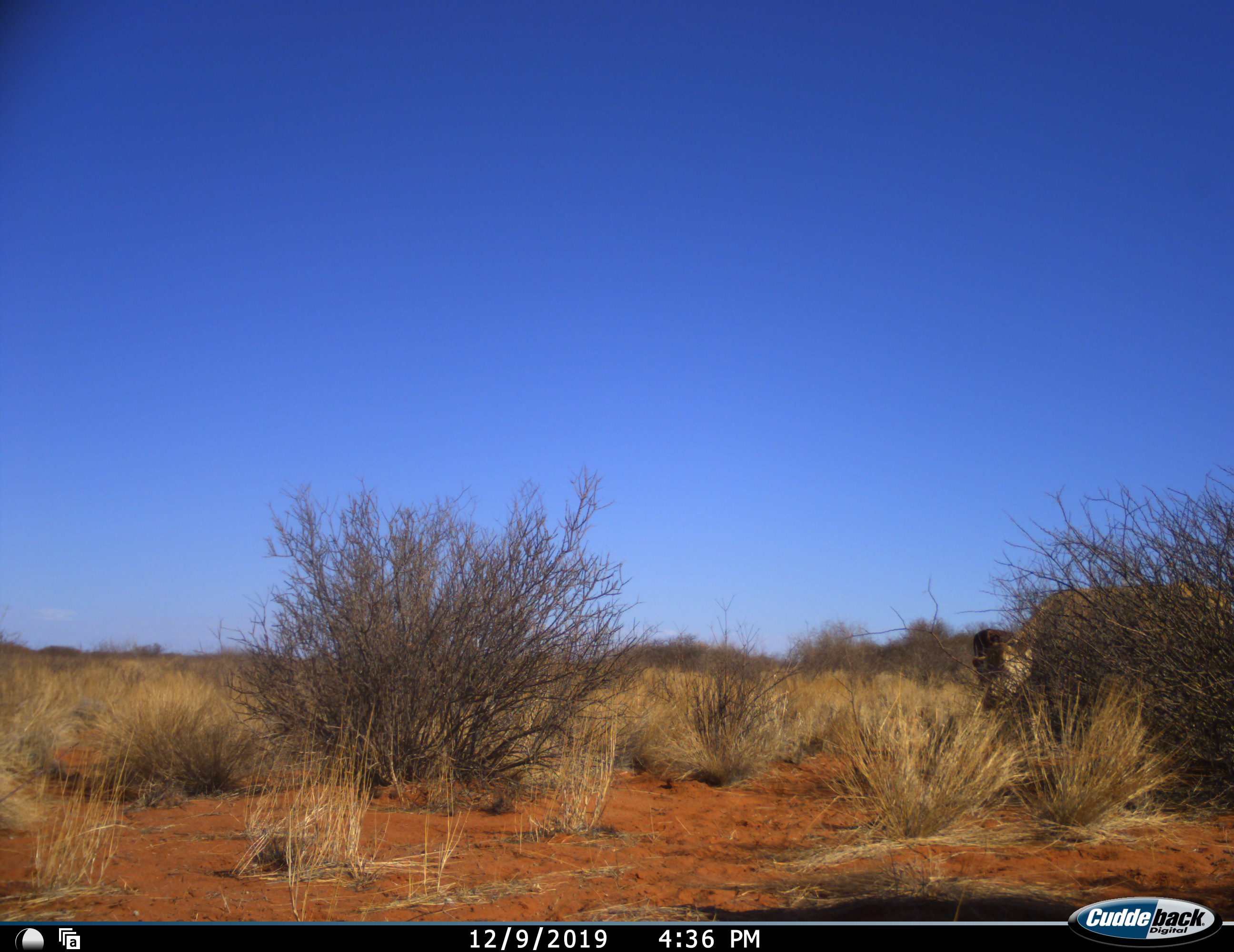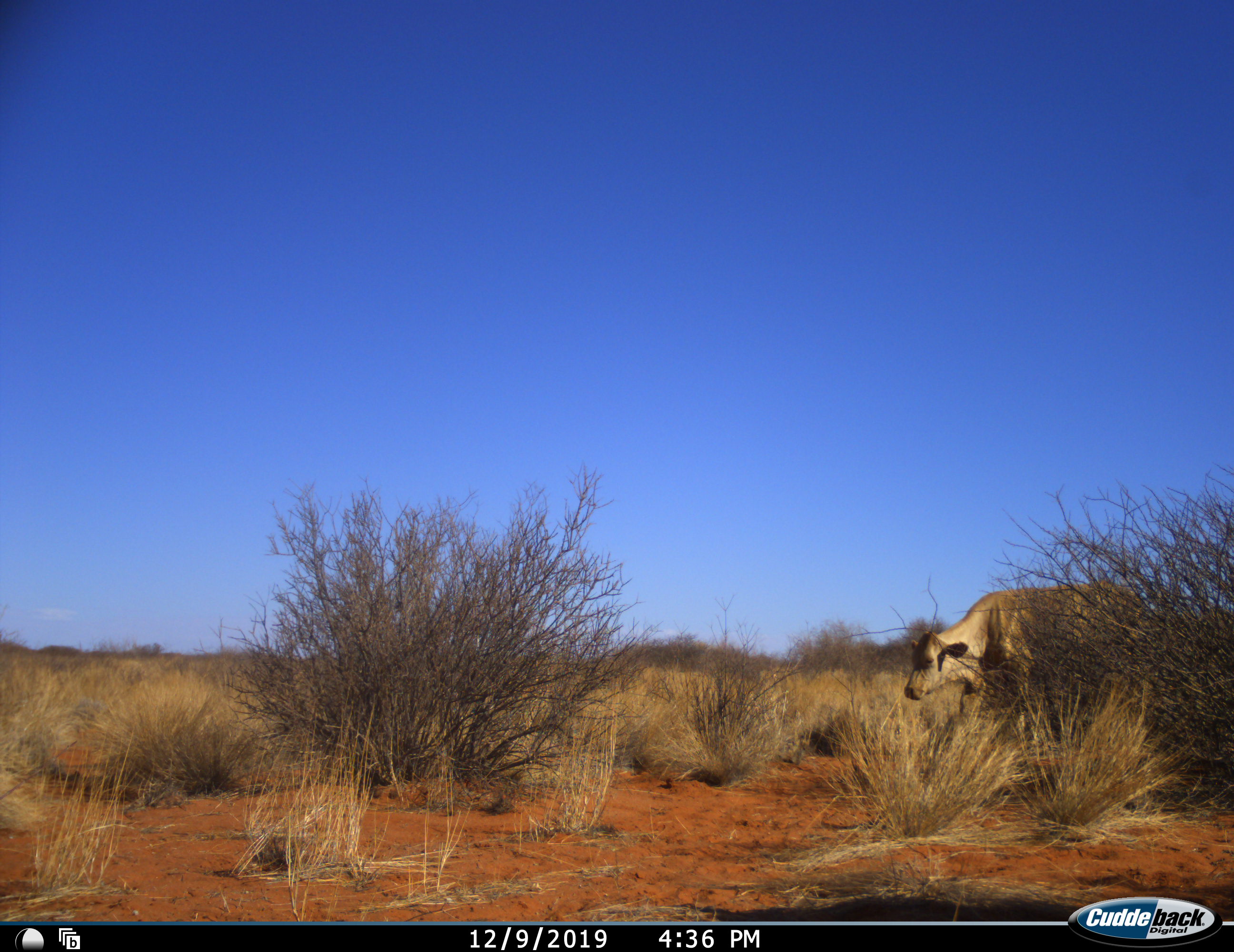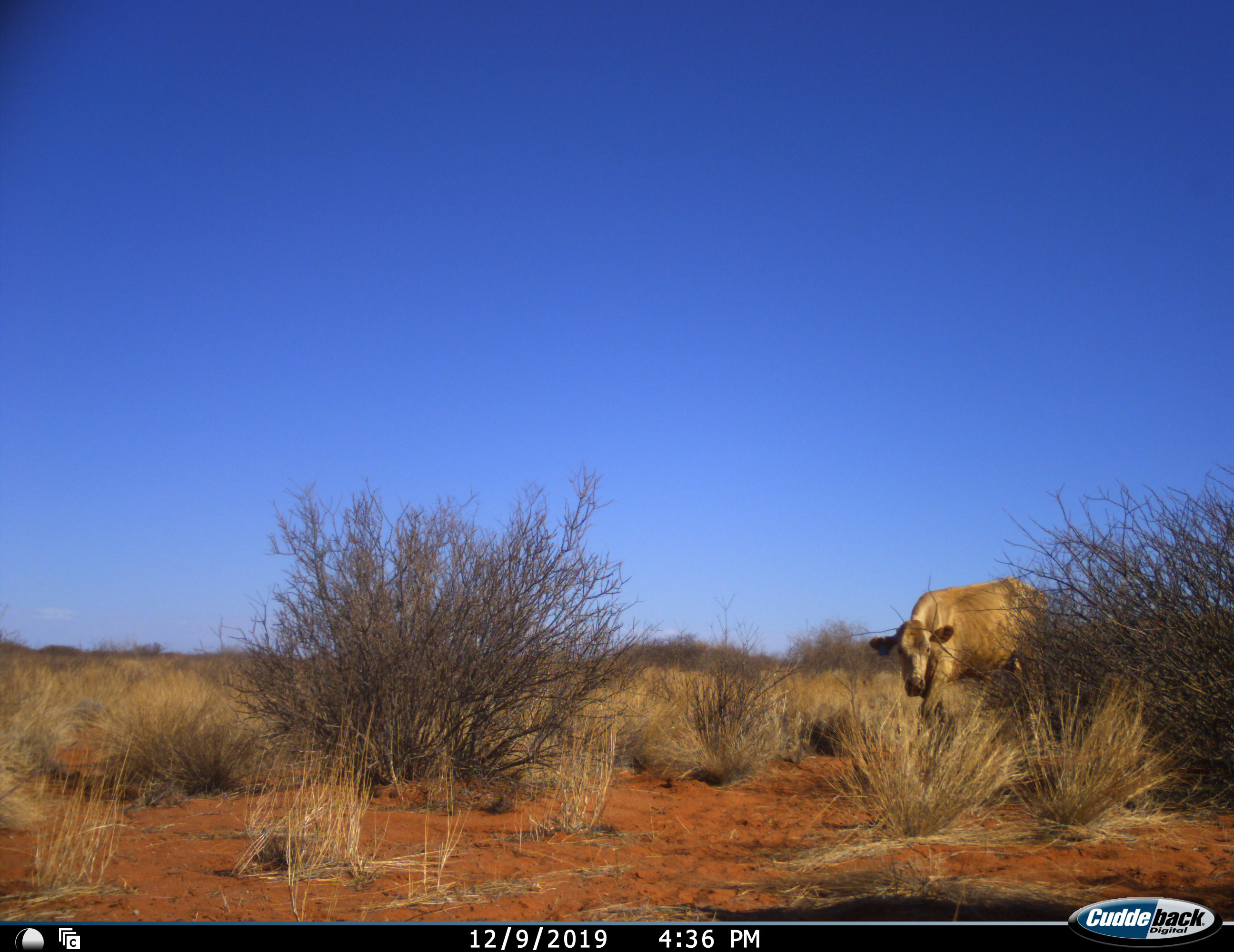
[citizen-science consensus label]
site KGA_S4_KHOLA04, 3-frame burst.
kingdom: Animalia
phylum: Chordata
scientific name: Vertebrata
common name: domestic animal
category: domesticanimal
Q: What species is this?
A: Domesticanimal (domestic animal) (Vertebrata).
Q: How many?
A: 1.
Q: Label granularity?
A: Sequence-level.